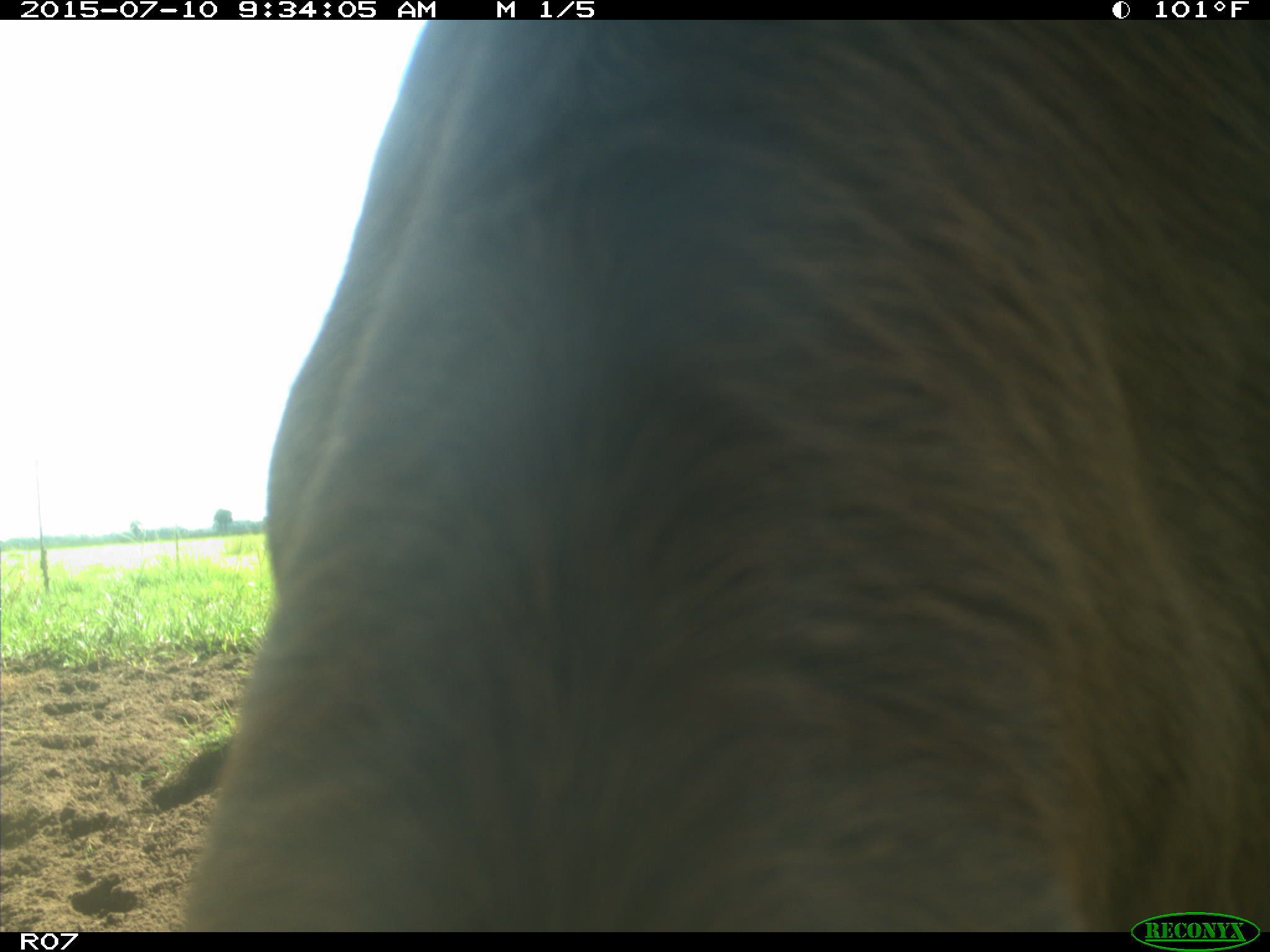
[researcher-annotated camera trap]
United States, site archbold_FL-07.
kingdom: Animalia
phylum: Chordata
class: Mammalia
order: Artiodactyla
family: Bovidae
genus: Bos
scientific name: Bos taurus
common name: domestic cow